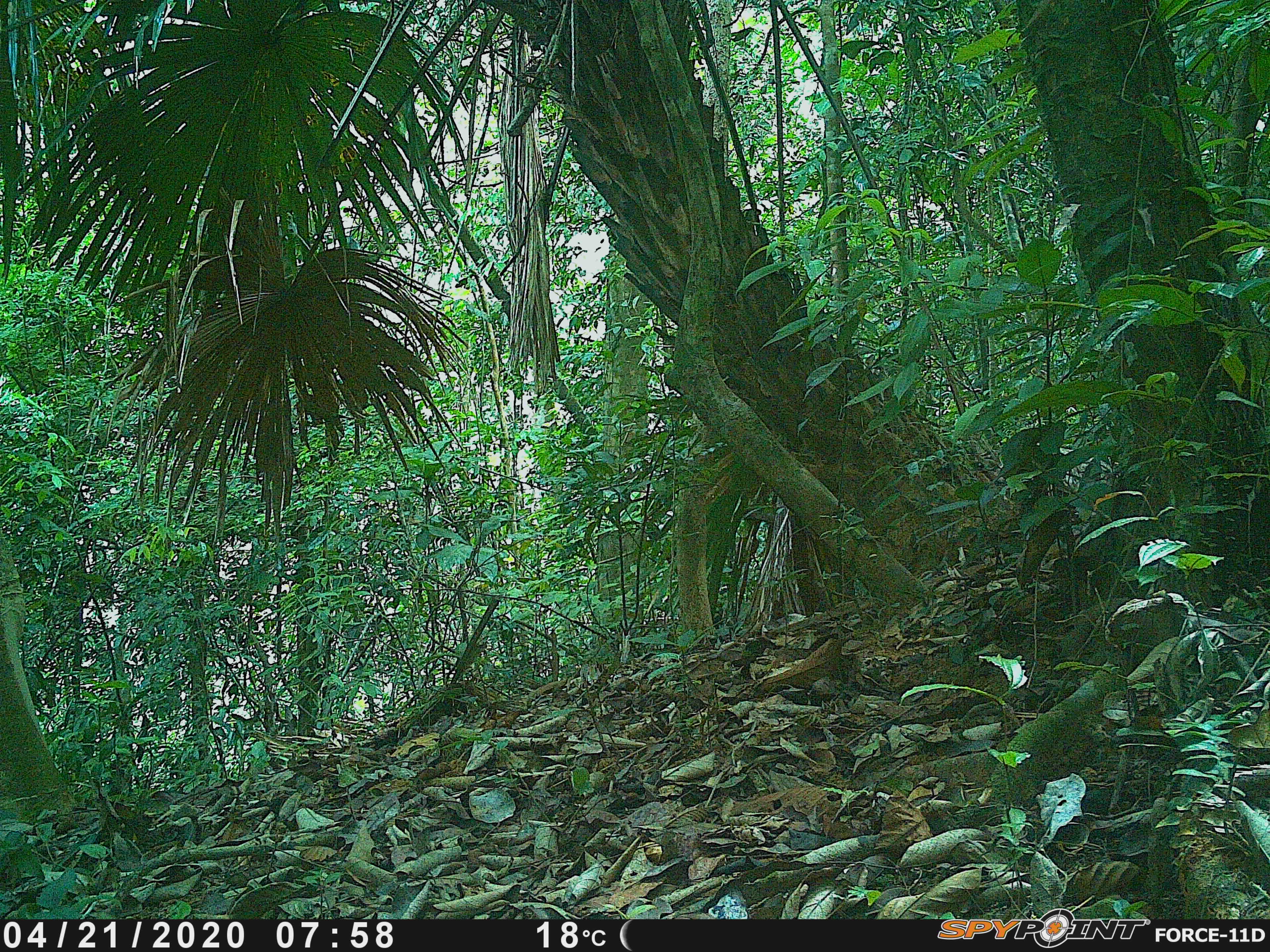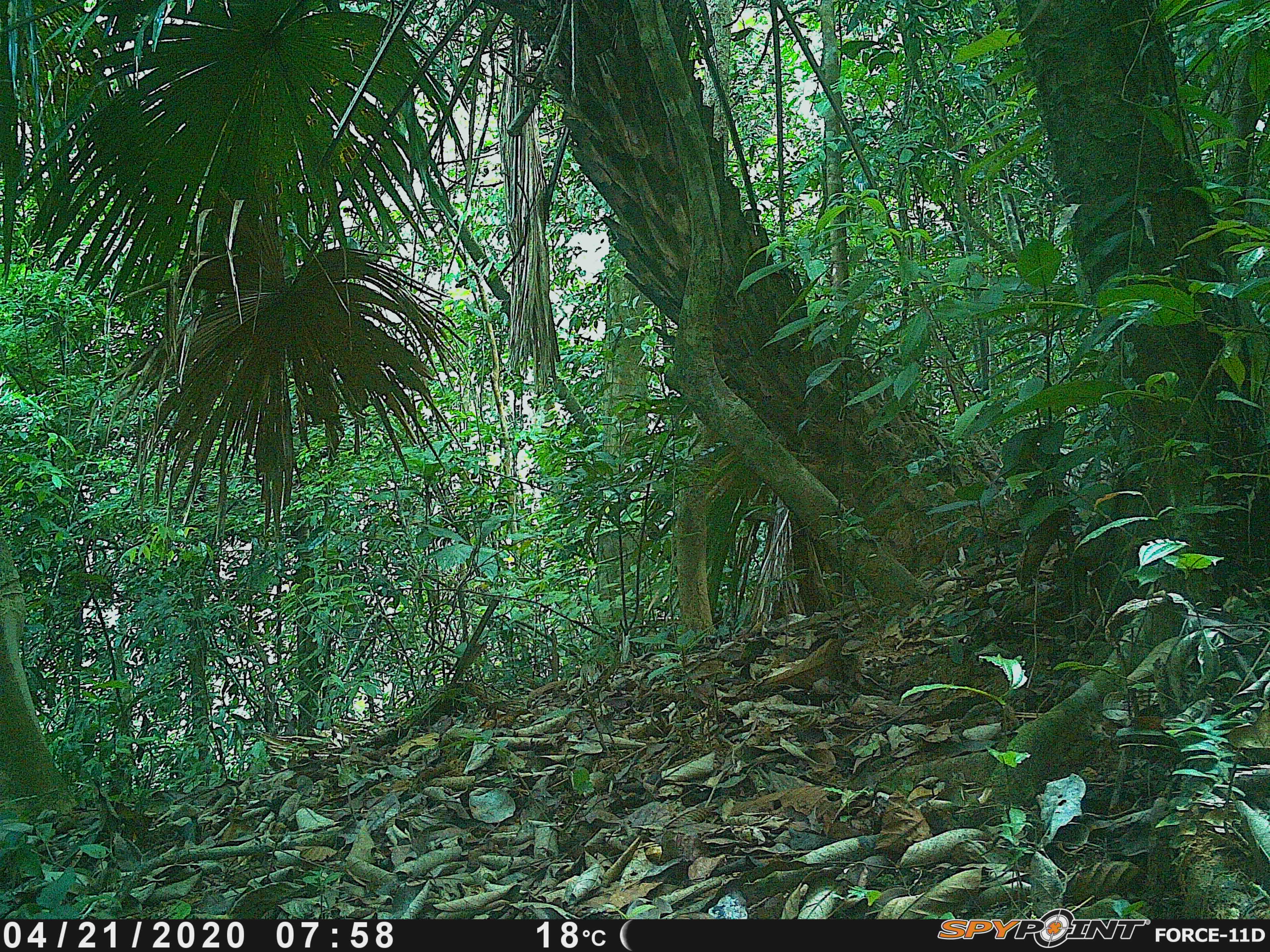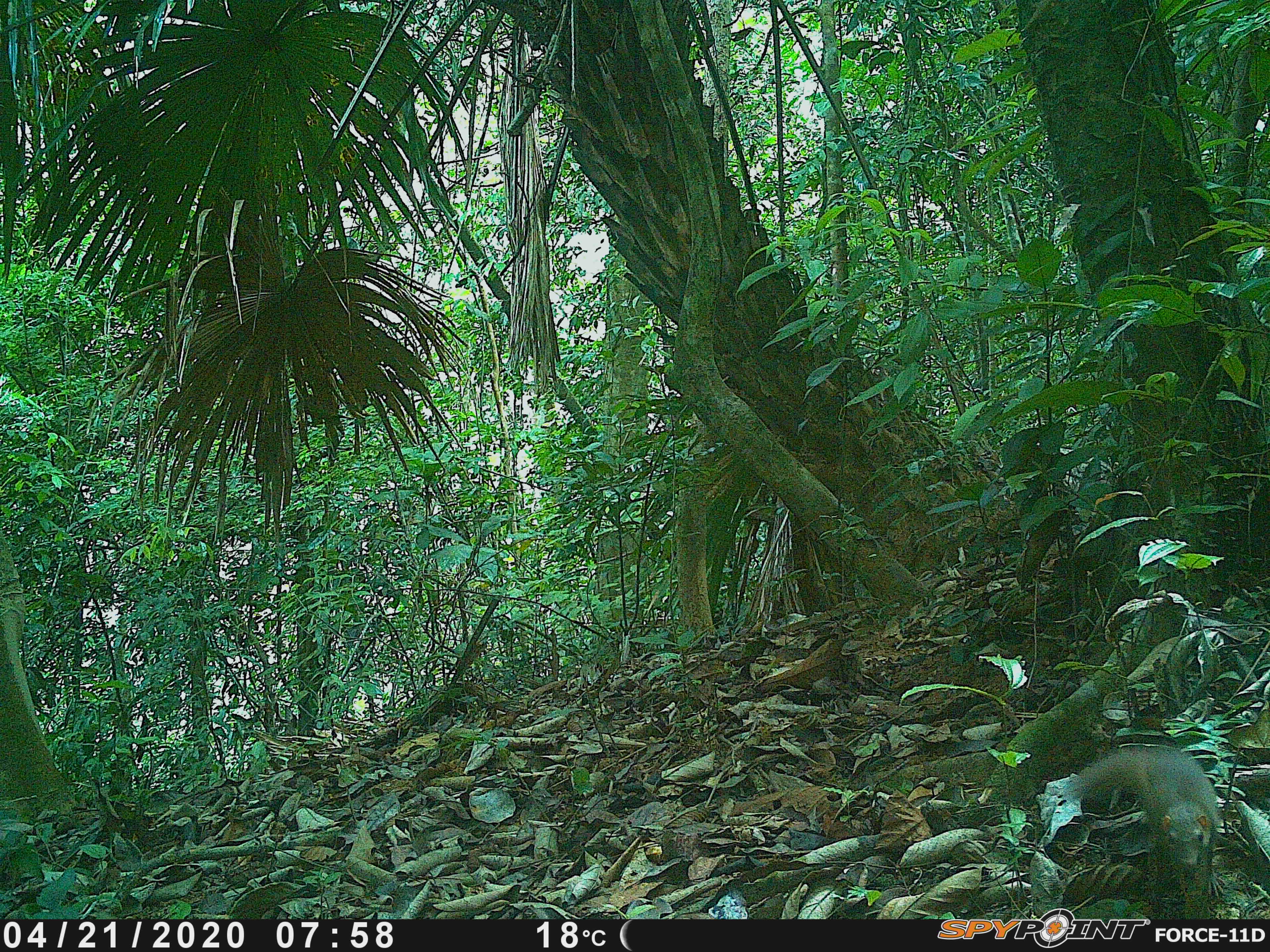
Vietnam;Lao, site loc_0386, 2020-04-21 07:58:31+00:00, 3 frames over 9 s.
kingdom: Animalia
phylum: Chordata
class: Mammalia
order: Scandentia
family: Tupaiidae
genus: Tupaia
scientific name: Tupaia belangeri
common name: northern treeshrew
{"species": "northern treeshrew (Tupaia belangeri)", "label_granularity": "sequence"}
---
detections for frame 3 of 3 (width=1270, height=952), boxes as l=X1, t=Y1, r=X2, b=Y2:
northern treeshrew: l=1070, t=739, r=1227, b=898